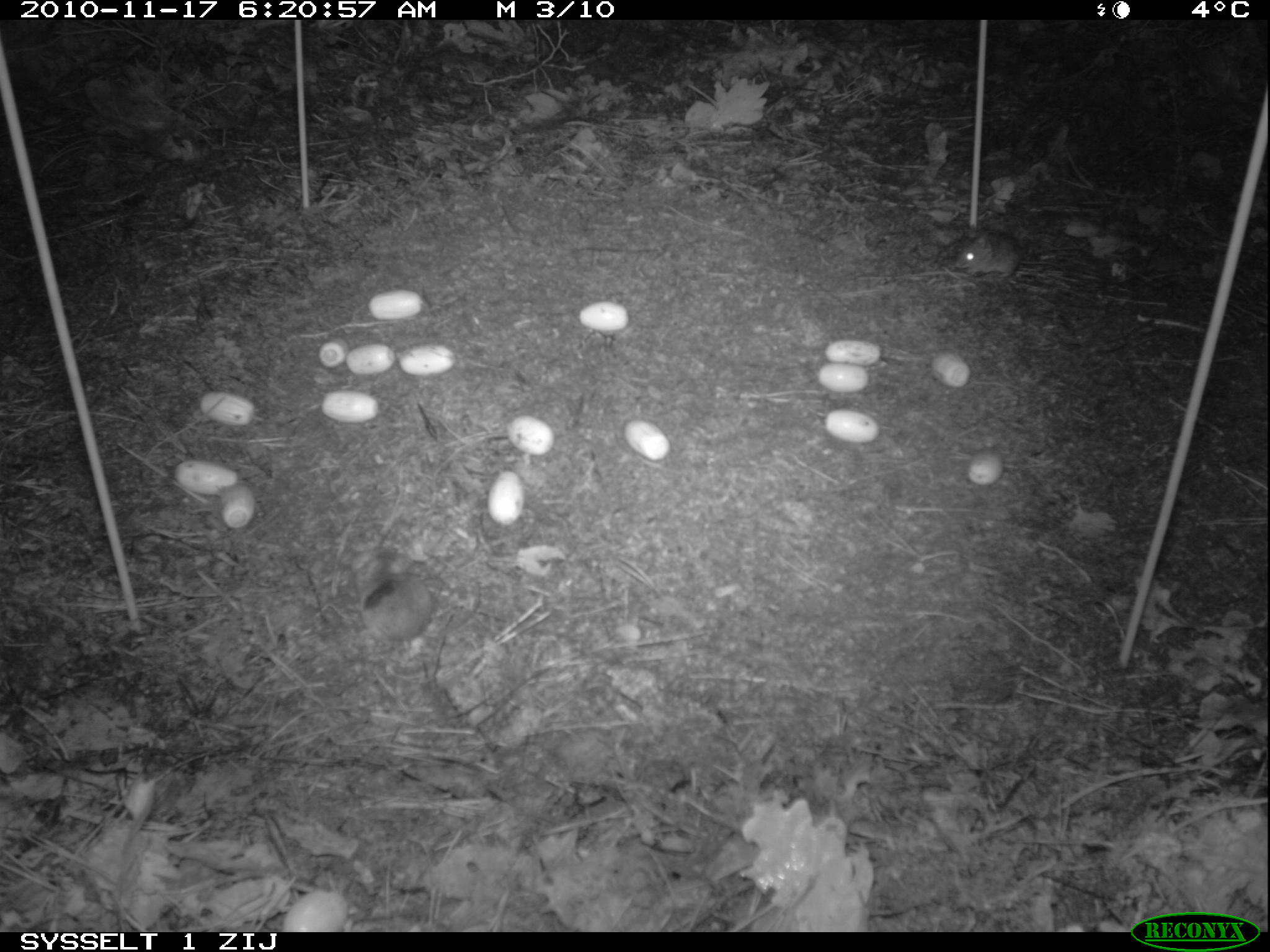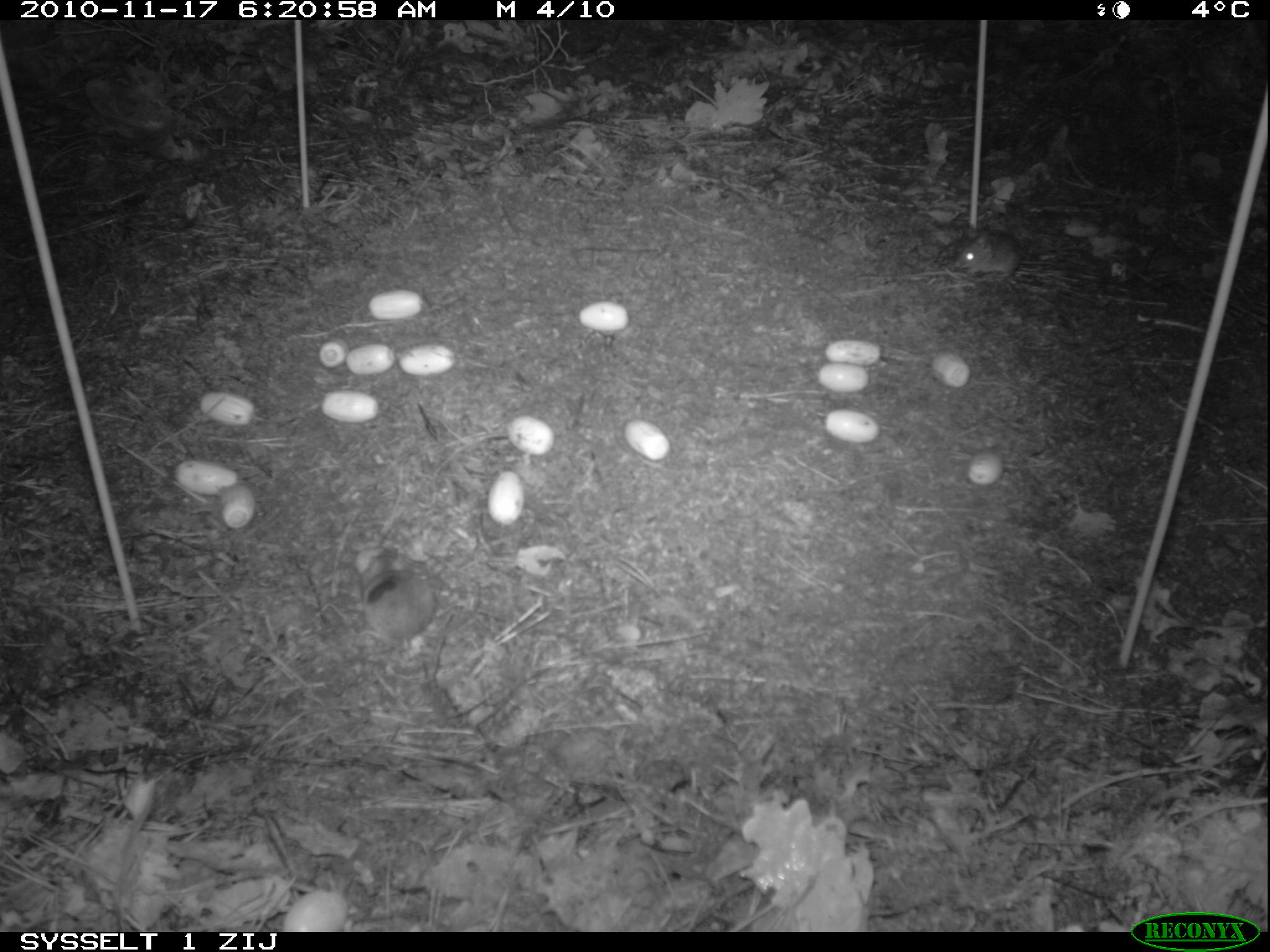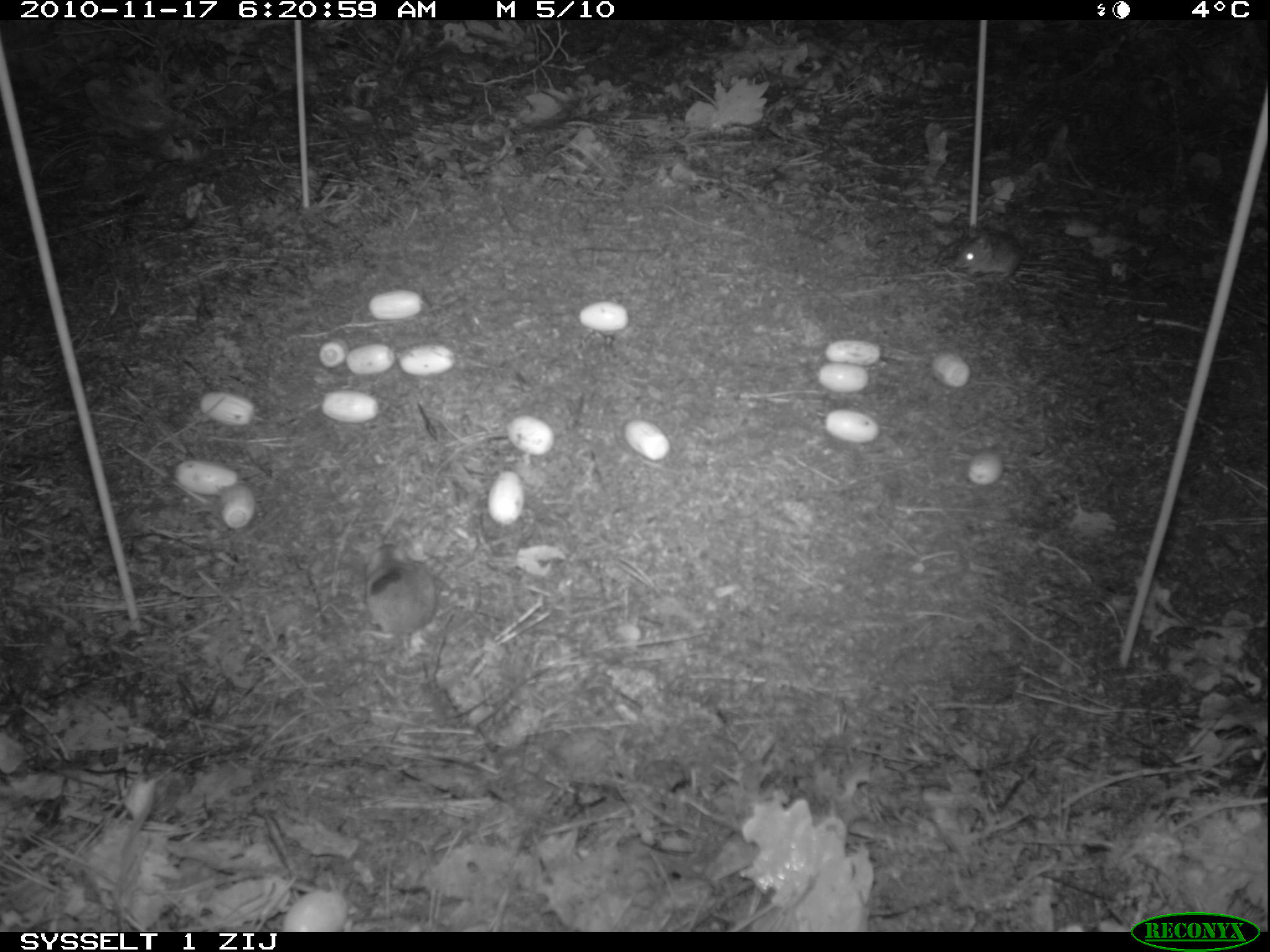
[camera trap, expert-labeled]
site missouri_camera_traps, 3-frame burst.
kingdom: Animalia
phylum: Chordata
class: Mammalia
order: Rodentia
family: Muridae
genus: Apodemus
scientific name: Apodemus sylvaticus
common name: wood mouse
Wood mouse (Apodemus sylvaticus). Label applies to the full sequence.